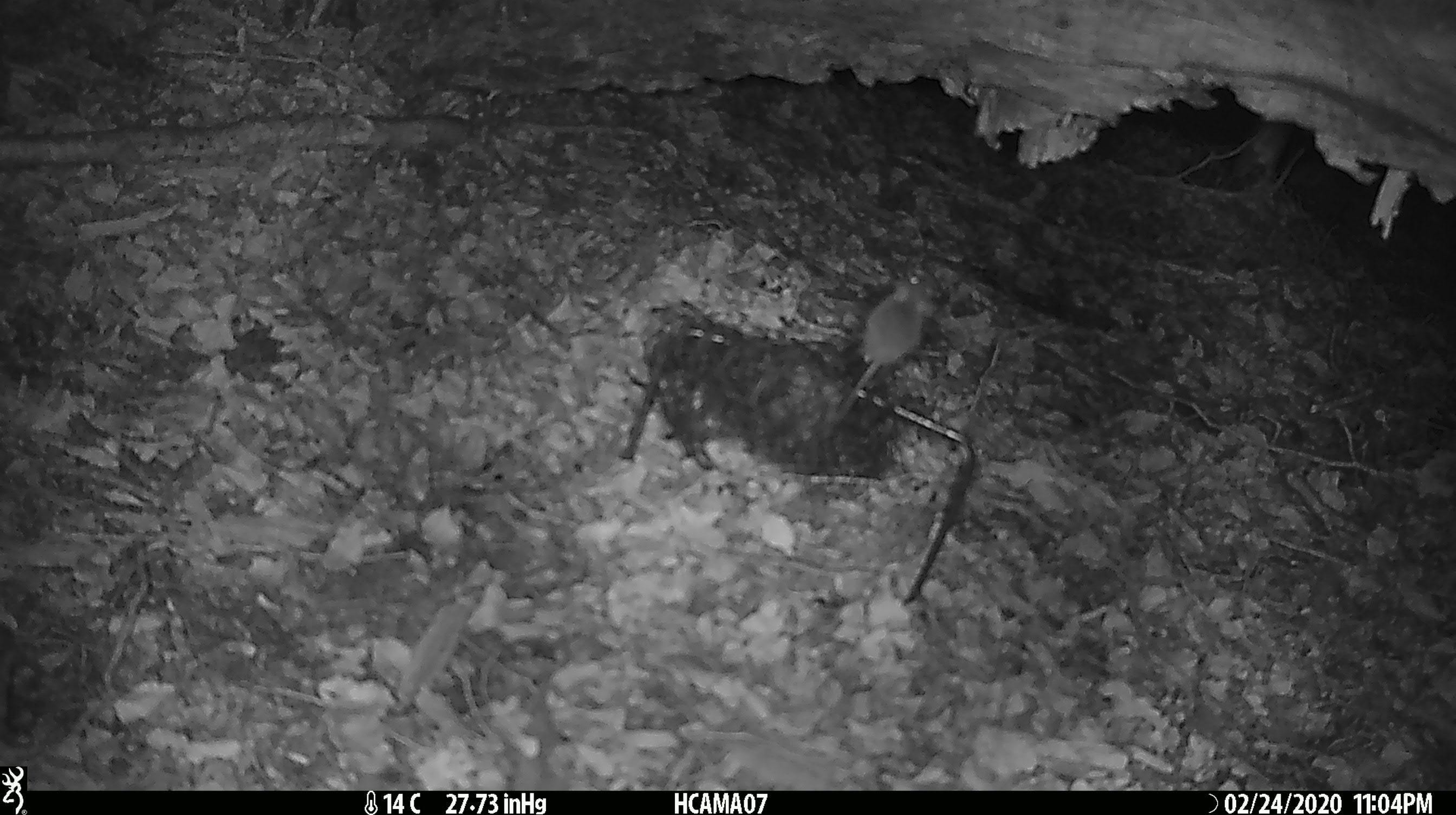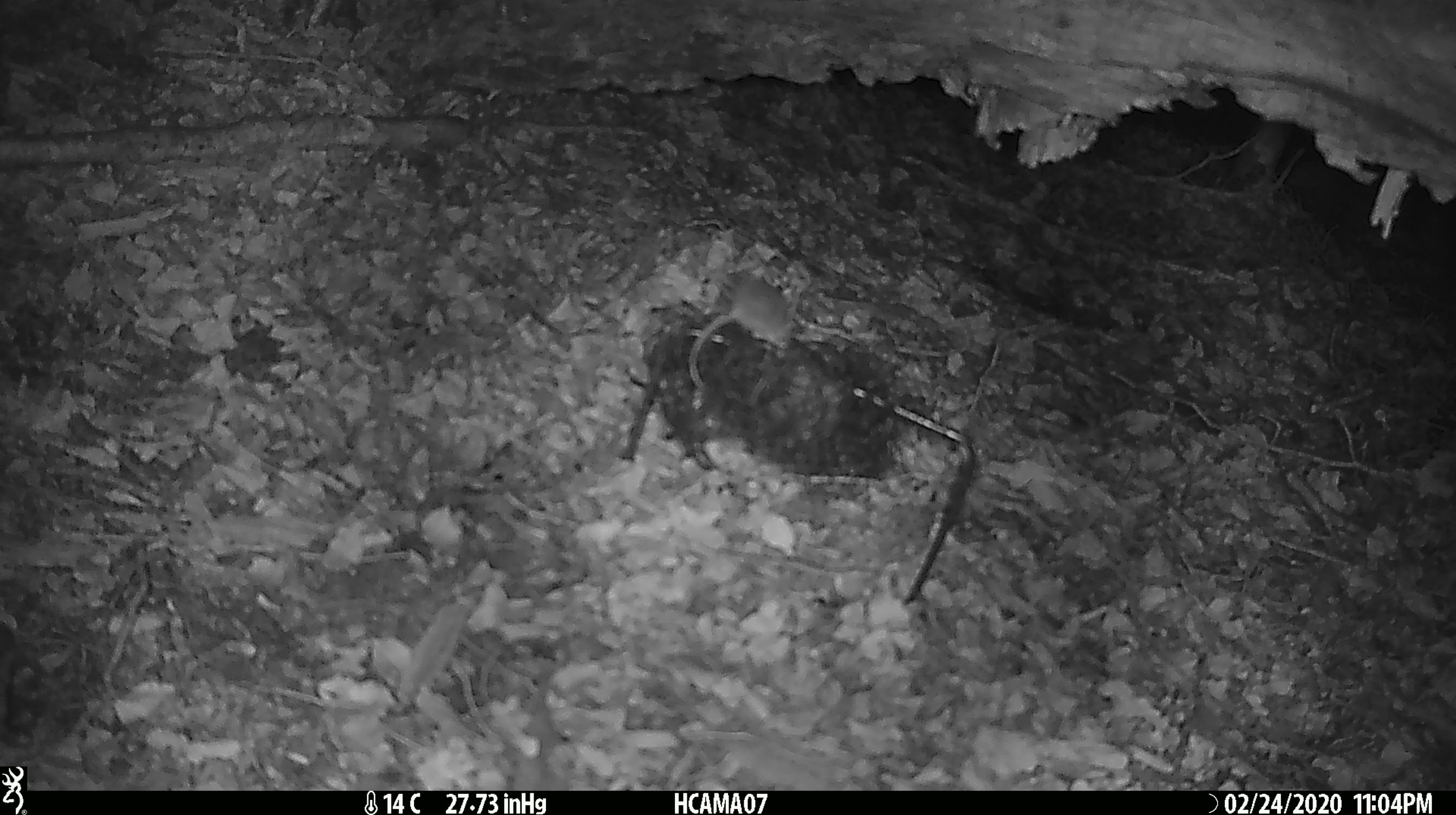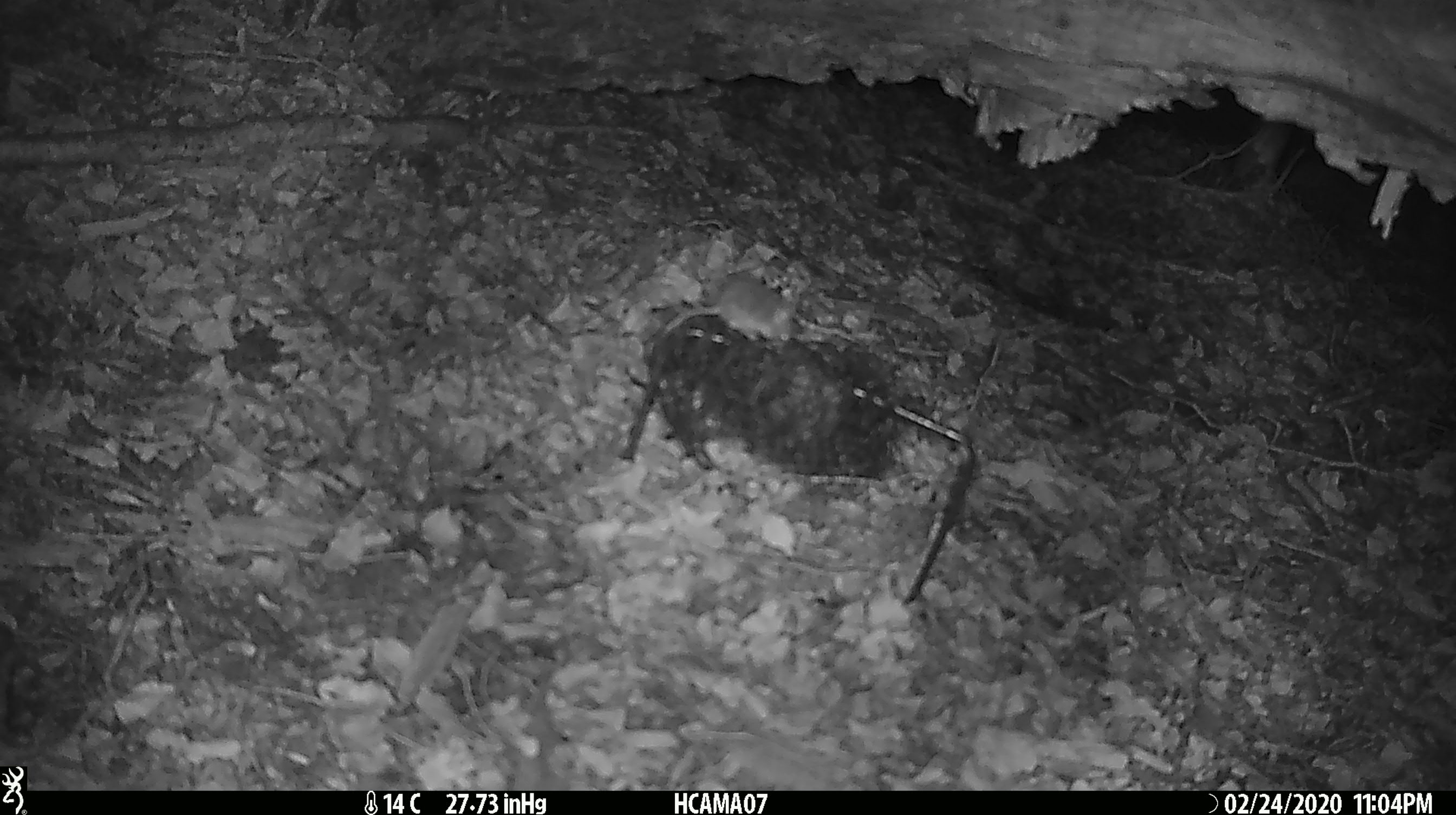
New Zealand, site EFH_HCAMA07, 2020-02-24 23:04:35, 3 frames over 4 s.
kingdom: Animalia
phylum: Chordata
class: Mammalia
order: Rodentia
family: Muridae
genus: Mus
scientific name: Mus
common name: mouse